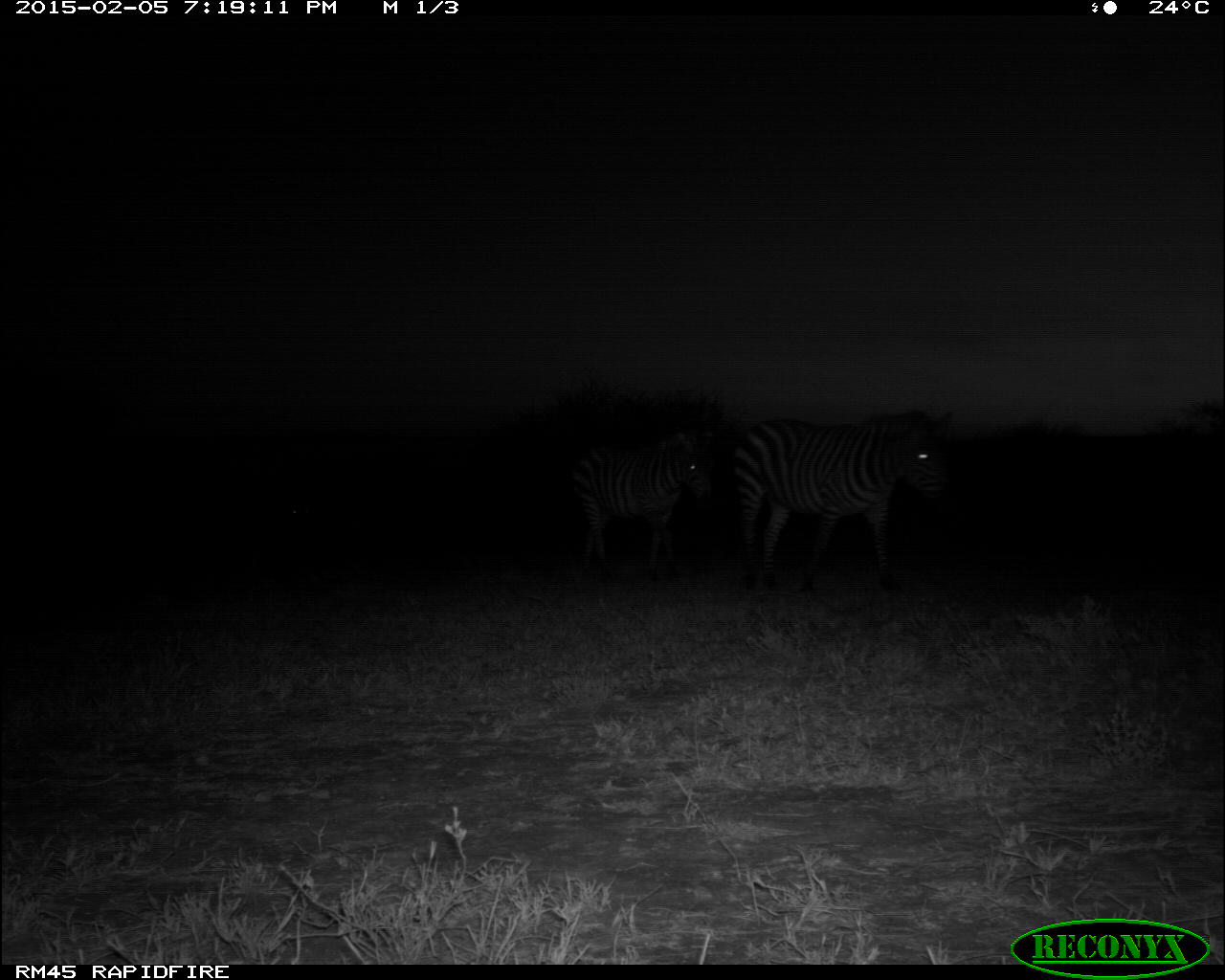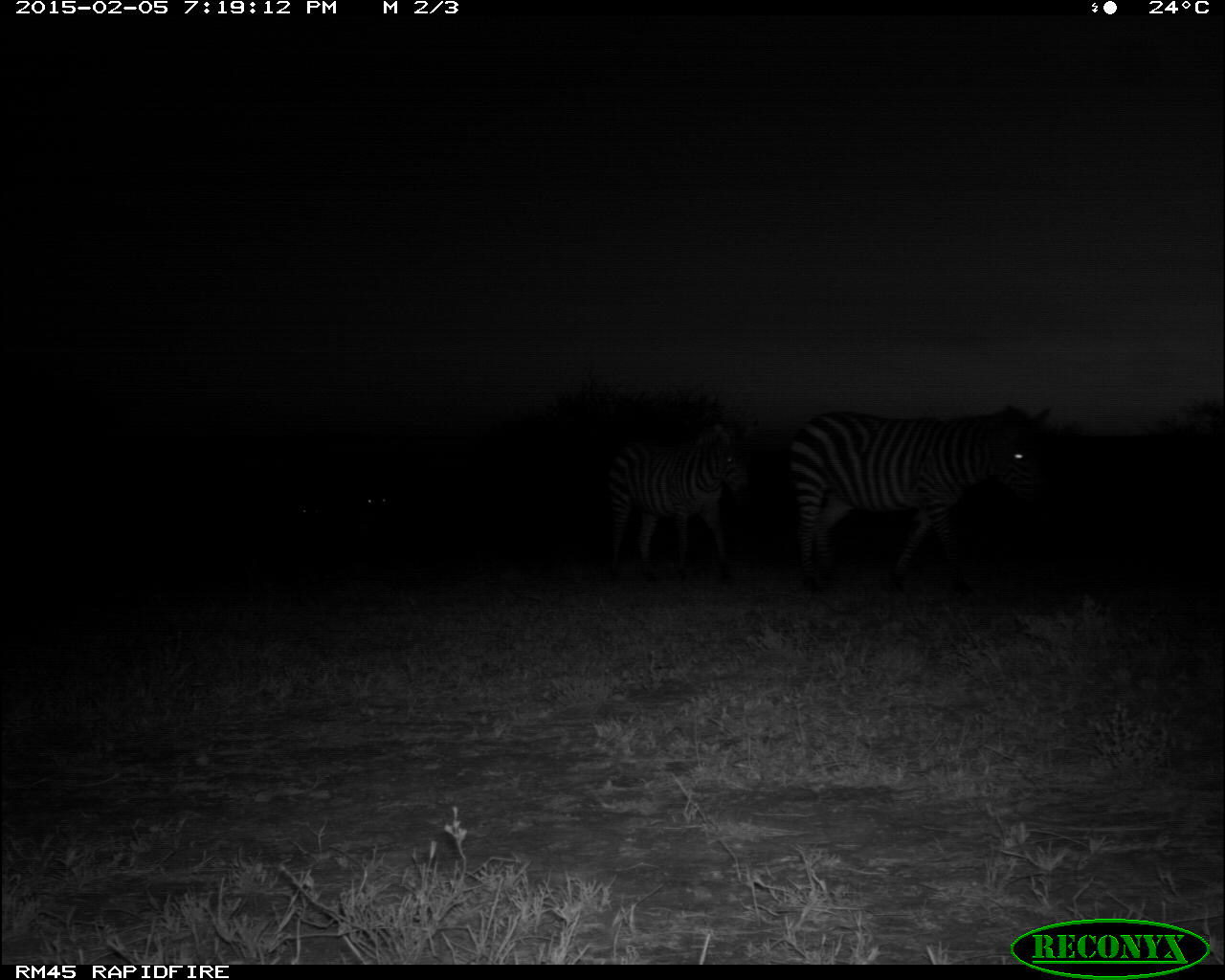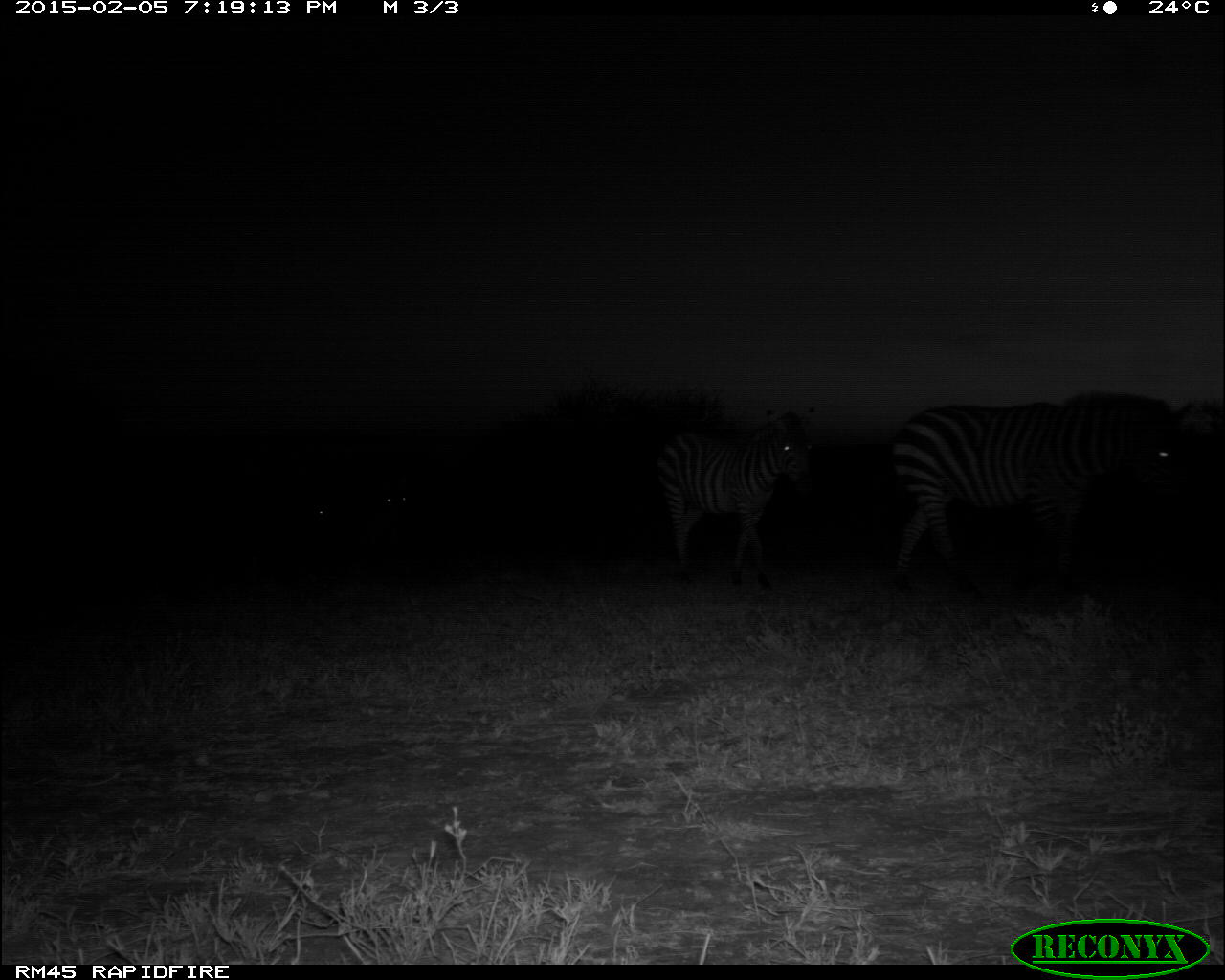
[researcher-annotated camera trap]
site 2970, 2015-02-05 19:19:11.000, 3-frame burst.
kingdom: Animalia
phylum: Chordata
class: Mammalia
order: Perissodactyla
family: Equidae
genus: Equus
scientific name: Equus quagga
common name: plains zebra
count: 2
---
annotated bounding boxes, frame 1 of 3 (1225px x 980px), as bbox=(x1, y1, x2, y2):
equus quagga: bbox=(728, 415, 946, 595); bbox=(569, 440, 723, 577)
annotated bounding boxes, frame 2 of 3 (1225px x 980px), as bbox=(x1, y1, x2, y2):
equus quagga: bbox=(788, 405, 1051, 579); bbox=(600, 420, 760, 581)